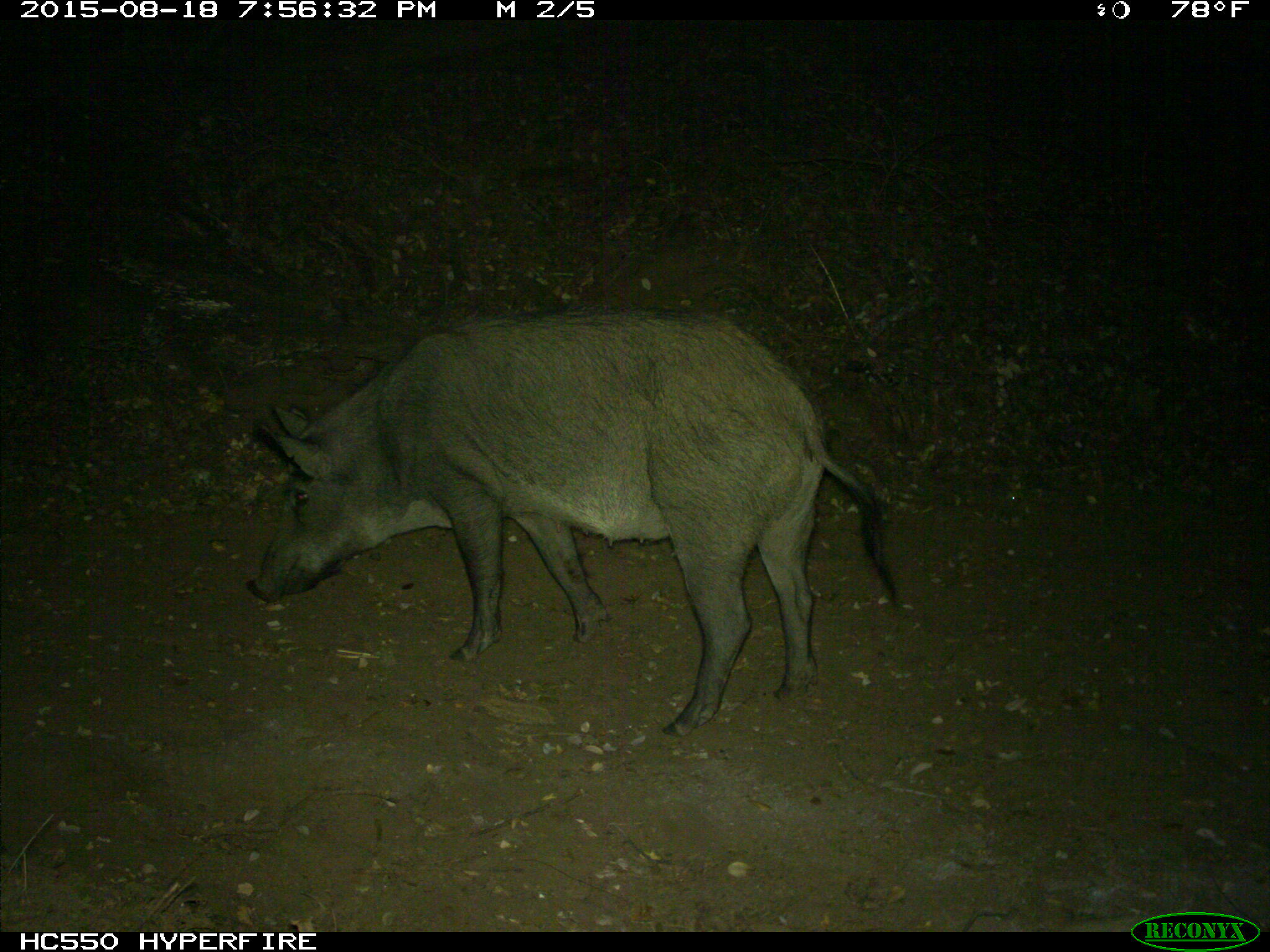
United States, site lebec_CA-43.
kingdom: Animalia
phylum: Chordata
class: Mammalia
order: Artiodactyla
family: Suidae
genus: Sus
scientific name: Sus scrofa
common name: wild boar